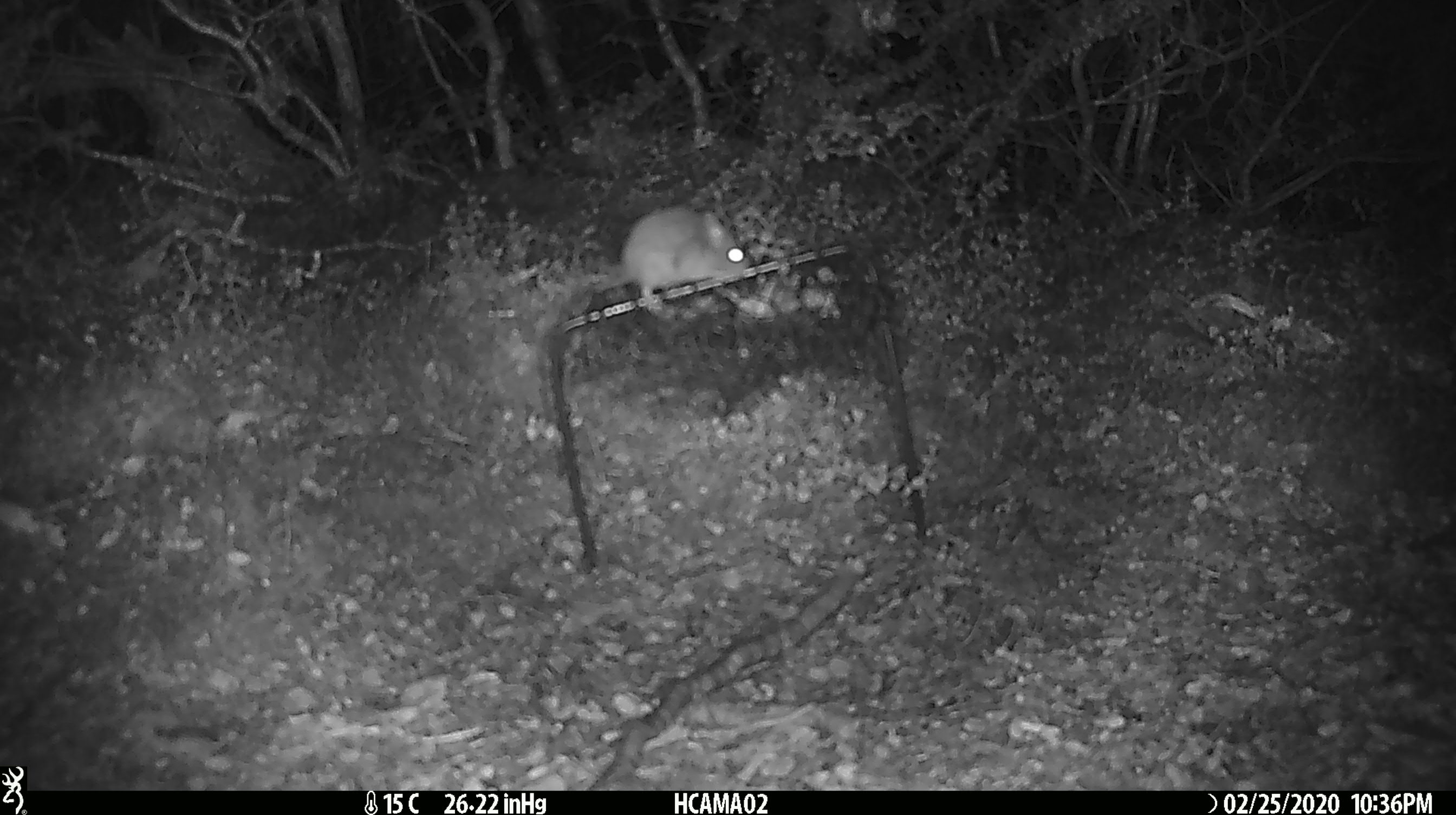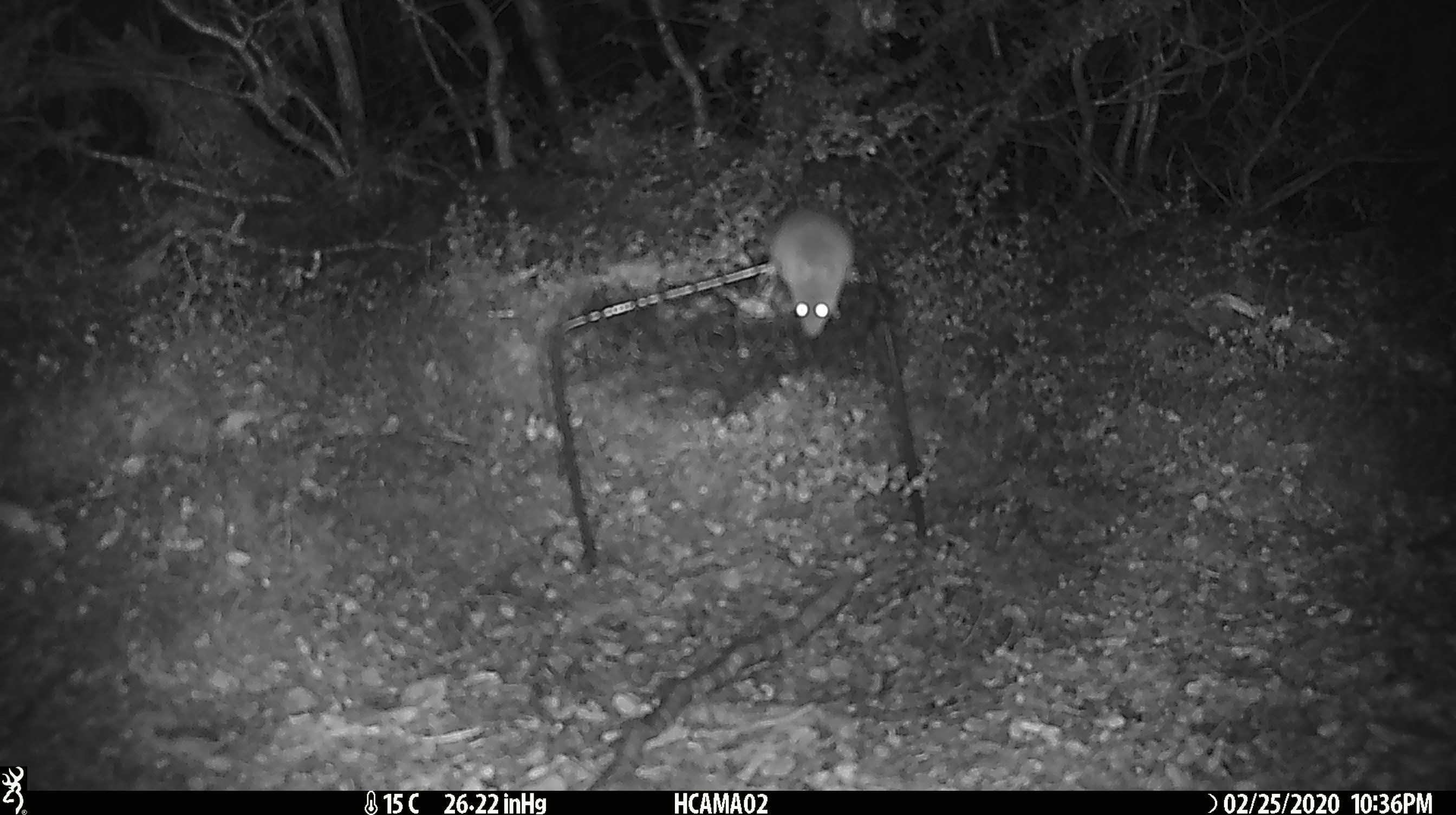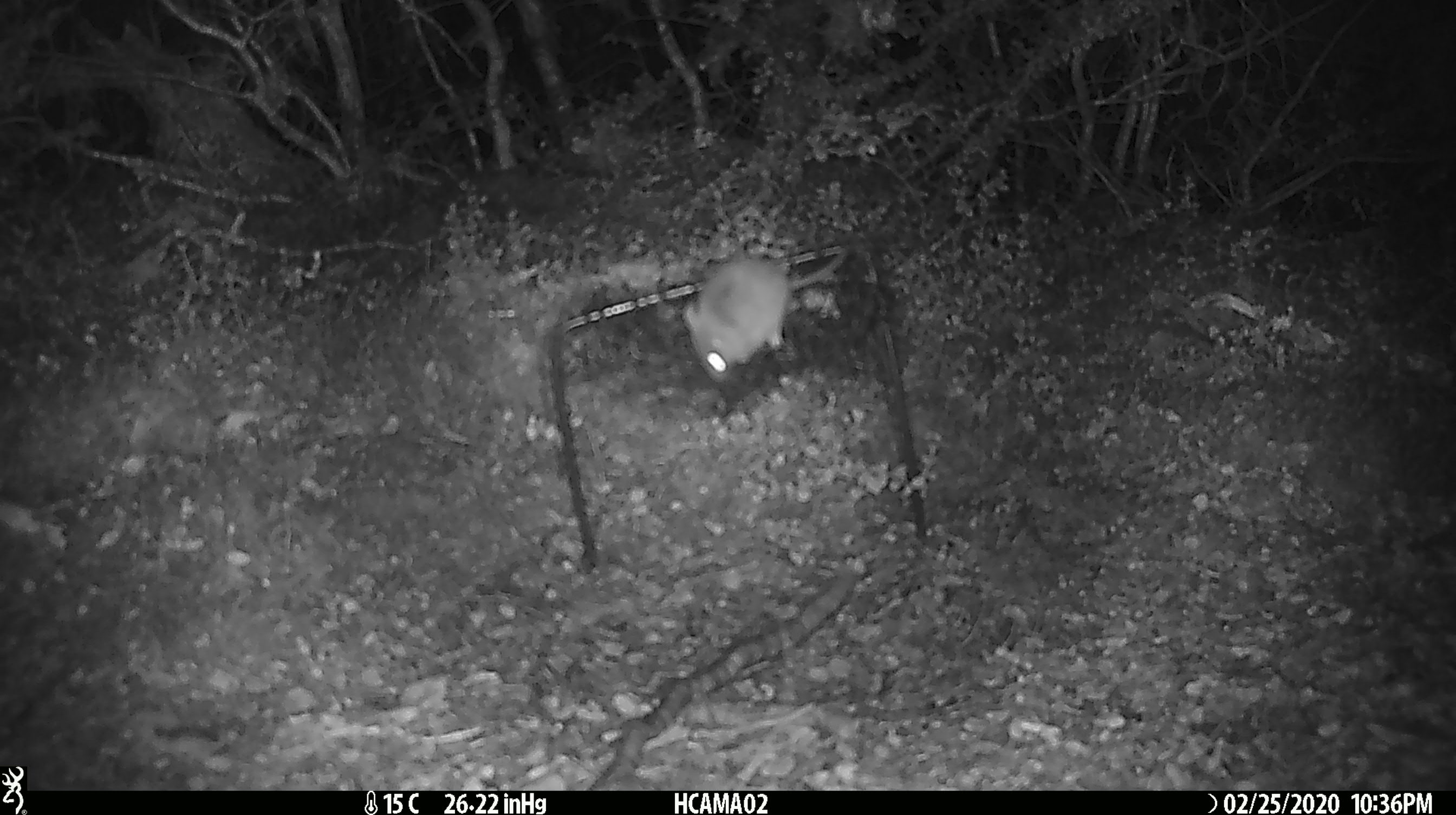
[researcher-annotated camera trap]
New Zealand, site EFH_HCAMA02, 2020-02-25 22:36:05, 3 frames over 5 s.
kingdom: Animalia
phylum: Chordata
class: Mammalia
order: Rodentia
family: Muridae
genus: Mus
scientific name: Mus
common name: mouse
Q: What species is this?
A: Mouse (Mus).